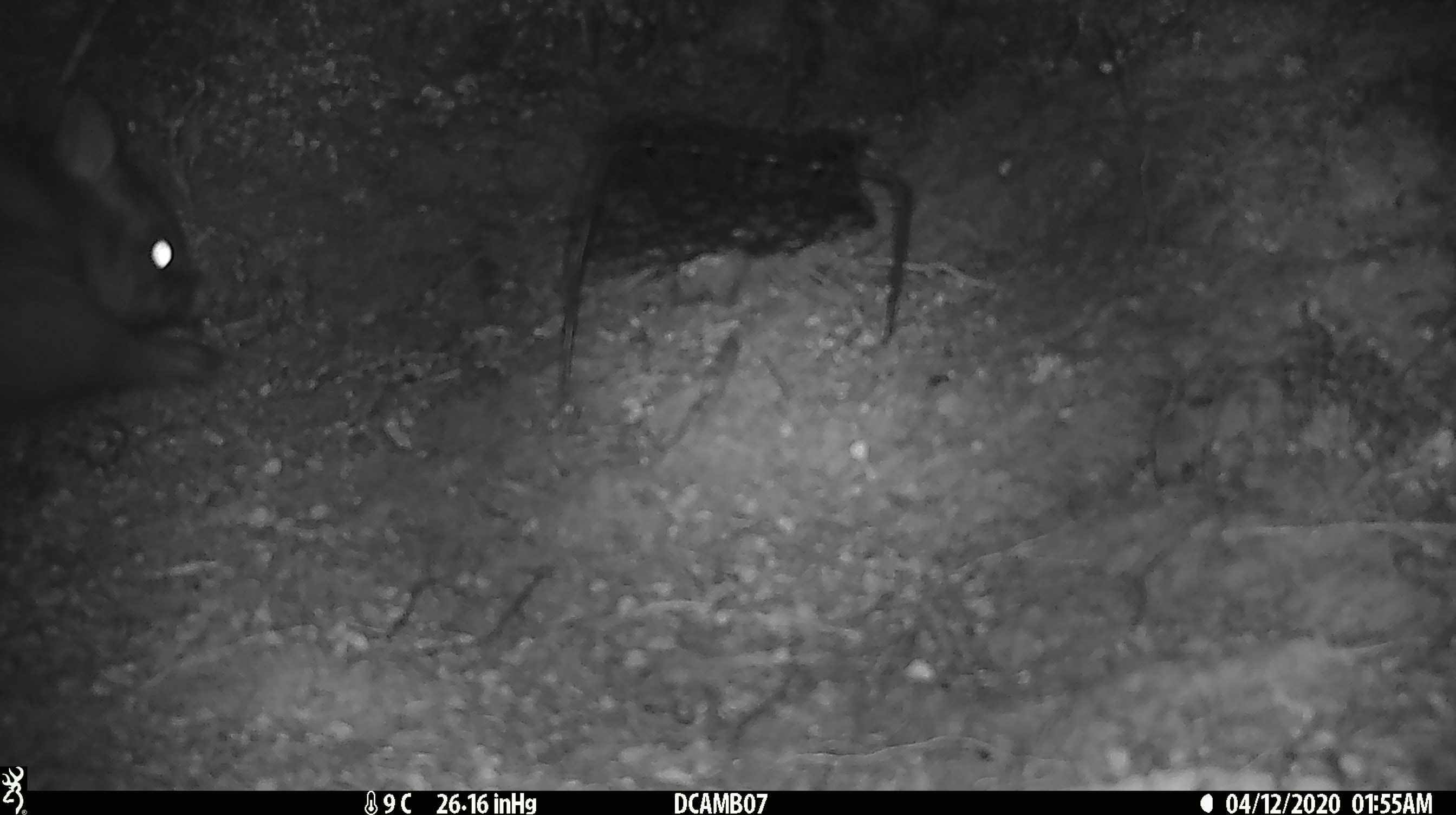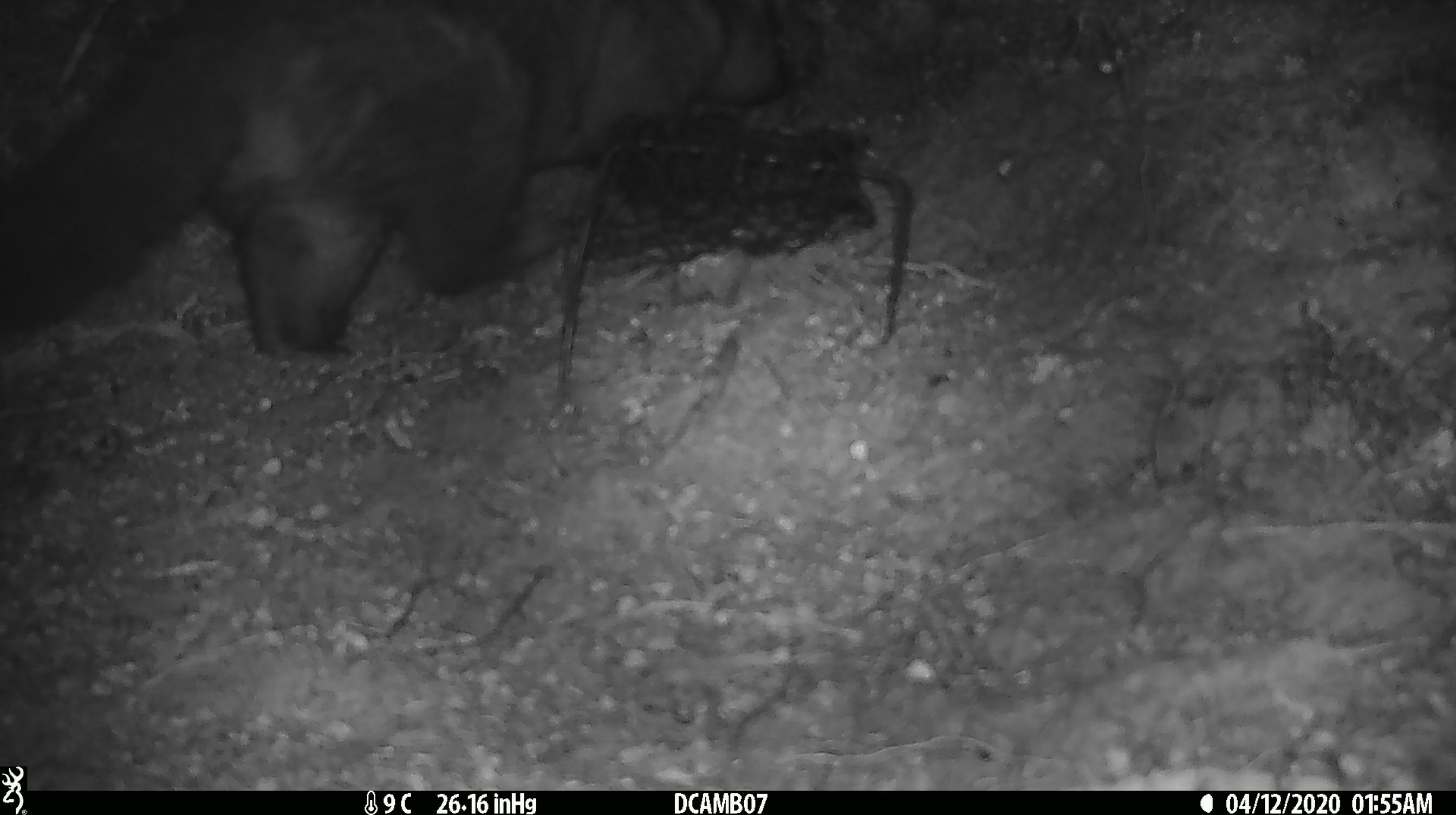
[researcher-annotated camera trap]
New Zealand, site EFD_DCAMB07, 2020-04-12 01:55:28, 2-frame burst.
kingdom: Animalia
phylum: Chordata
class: Mammalia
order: Diprotodontia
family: Phalangeridae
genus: Trichosurus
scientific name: Trichosurus vulpecula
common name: common brushtail possum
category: possum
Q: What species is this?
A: Possum (common brushtail possum) (Trichosurus vulpecula).